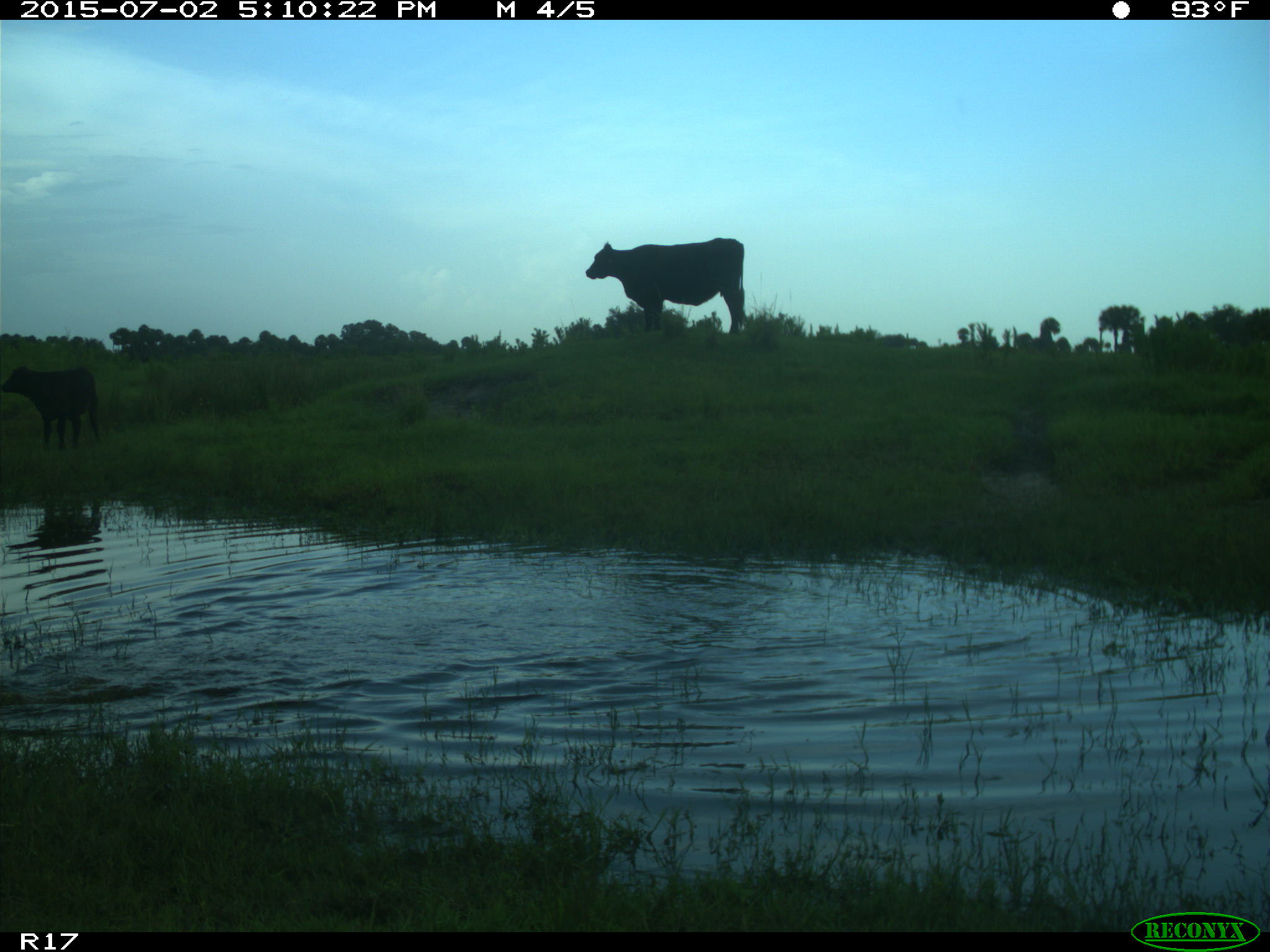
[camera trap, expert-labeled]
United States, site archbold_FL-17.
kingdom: Animalia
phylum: Chordata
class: Mammalia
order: Artiodactyla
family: Bovidae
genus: Bos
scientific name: Bos taurus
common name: domestic cow